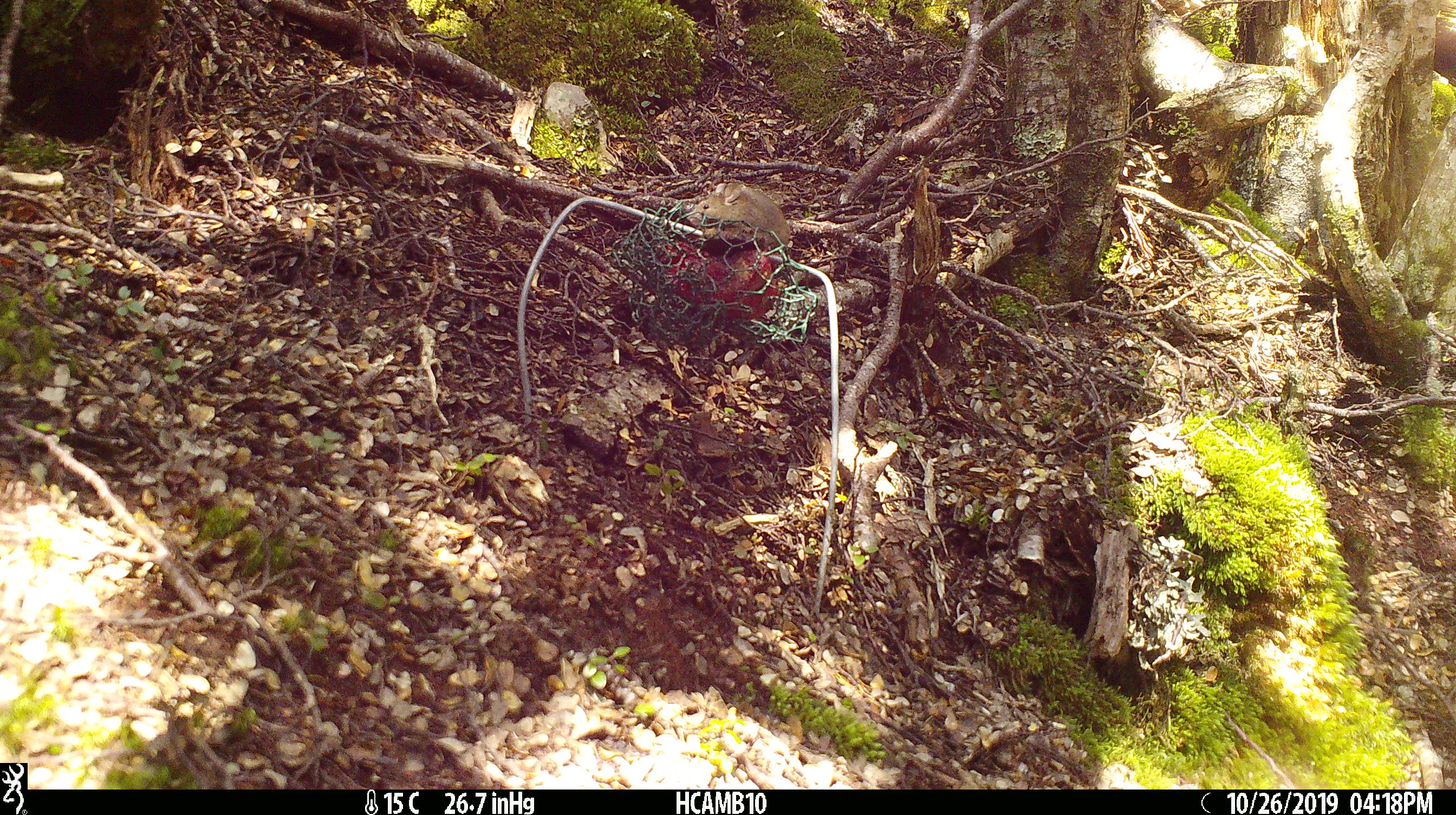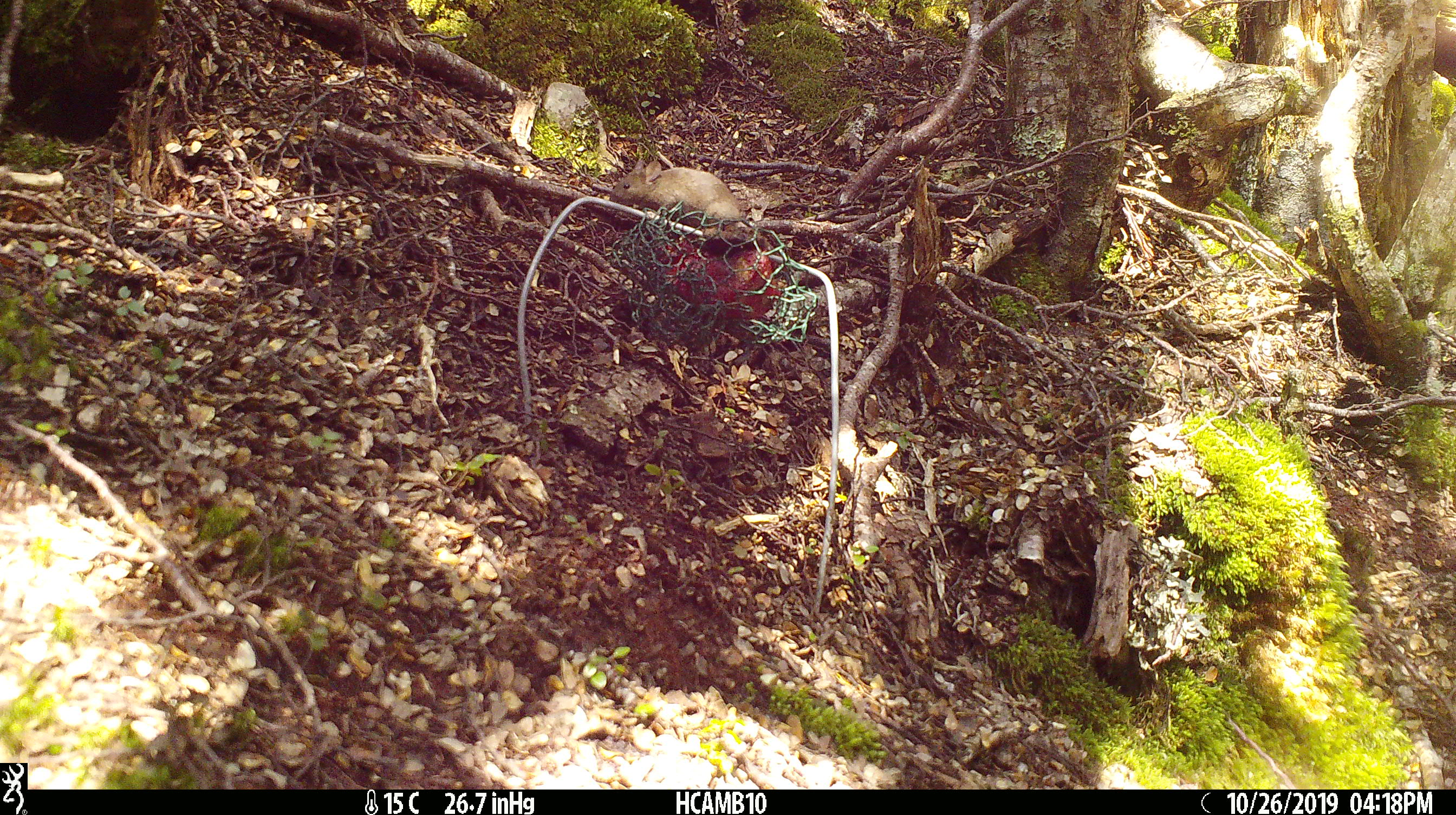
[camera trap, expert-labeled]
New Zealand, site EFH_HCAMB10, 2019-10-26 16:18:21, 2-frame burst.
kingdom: Animalia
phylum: Chordata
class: Mammalia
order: Rodentia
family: Muridae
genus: Mus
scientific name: Mus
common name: mouse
Mouse (Mus).